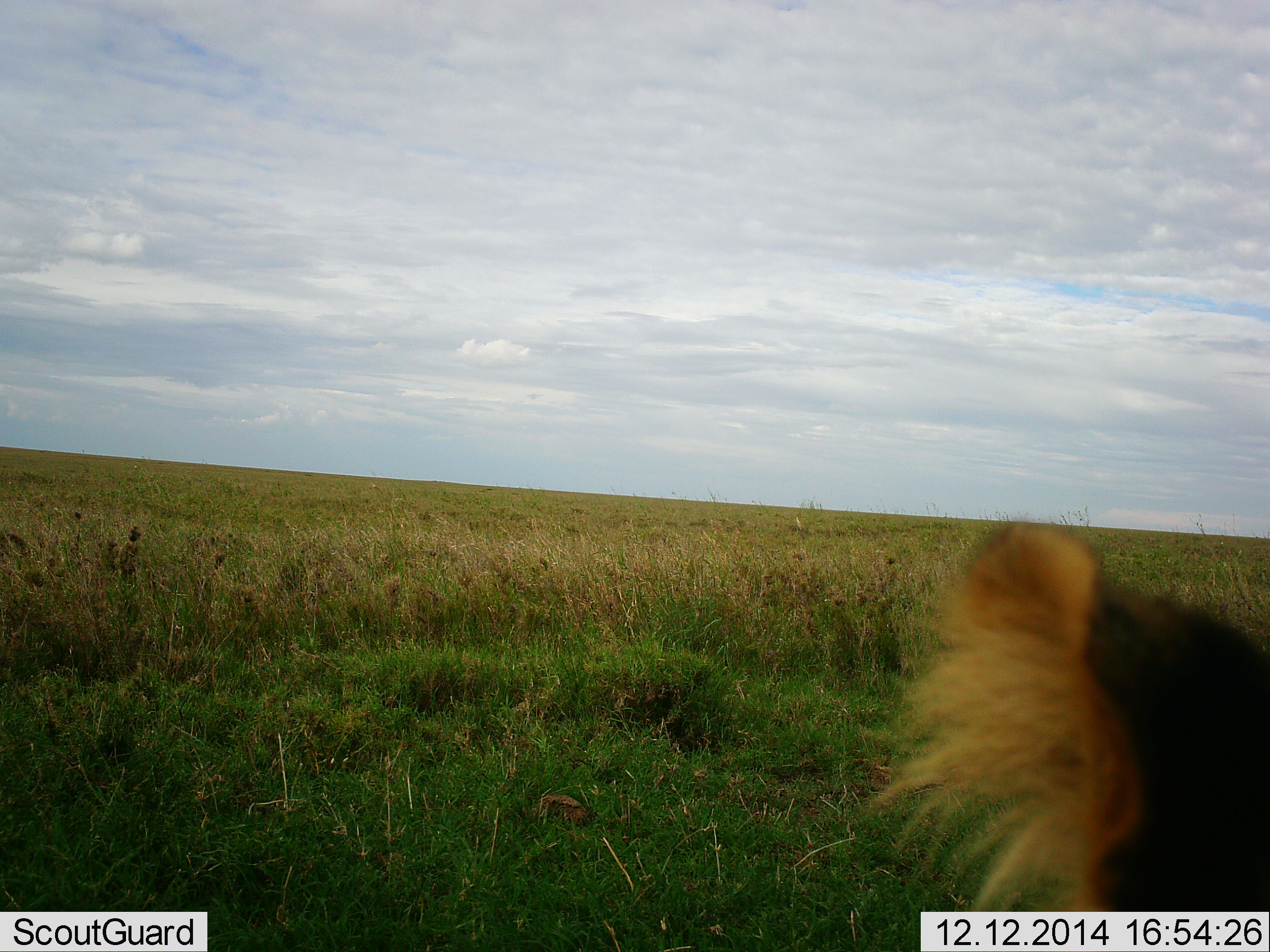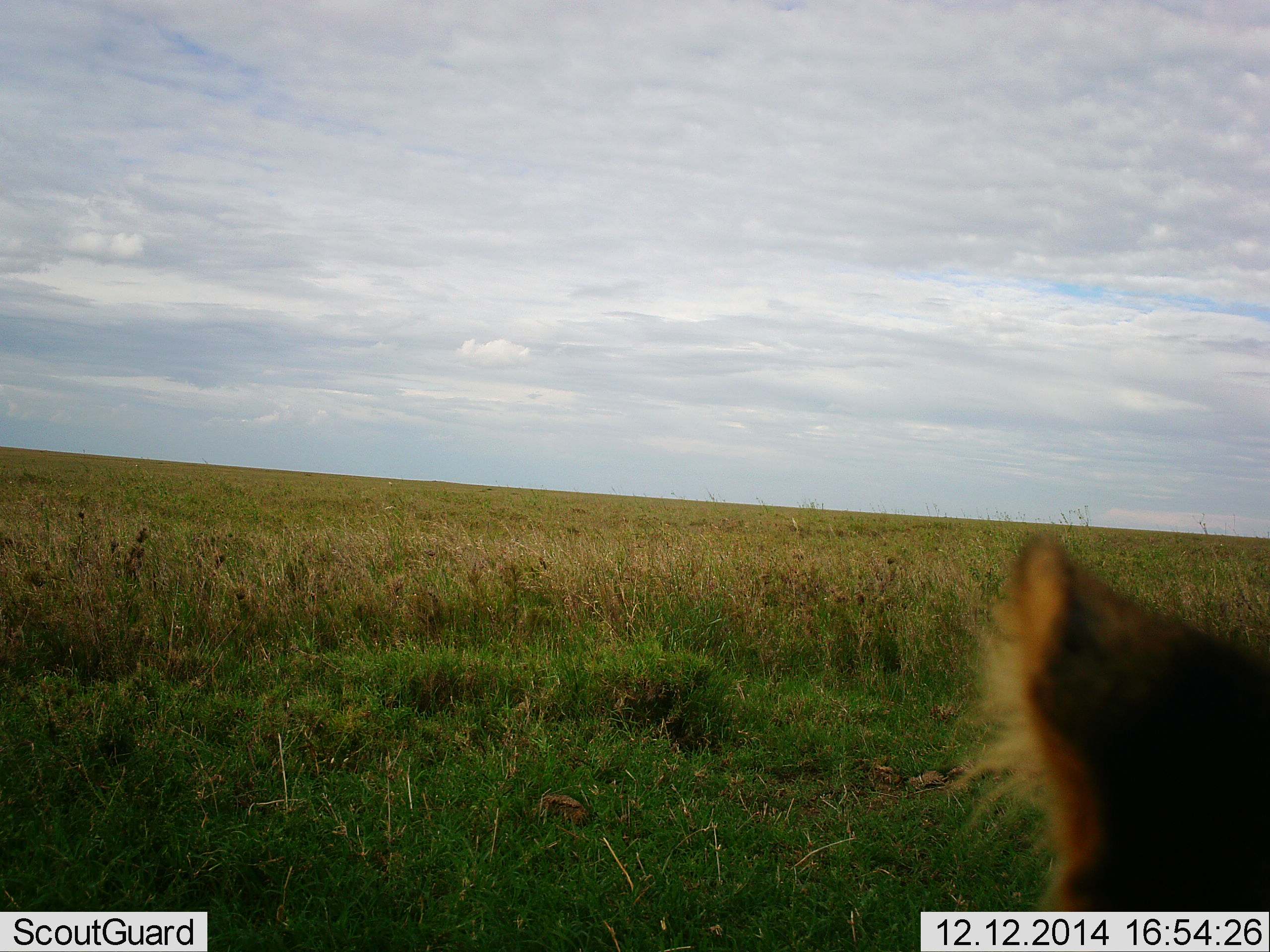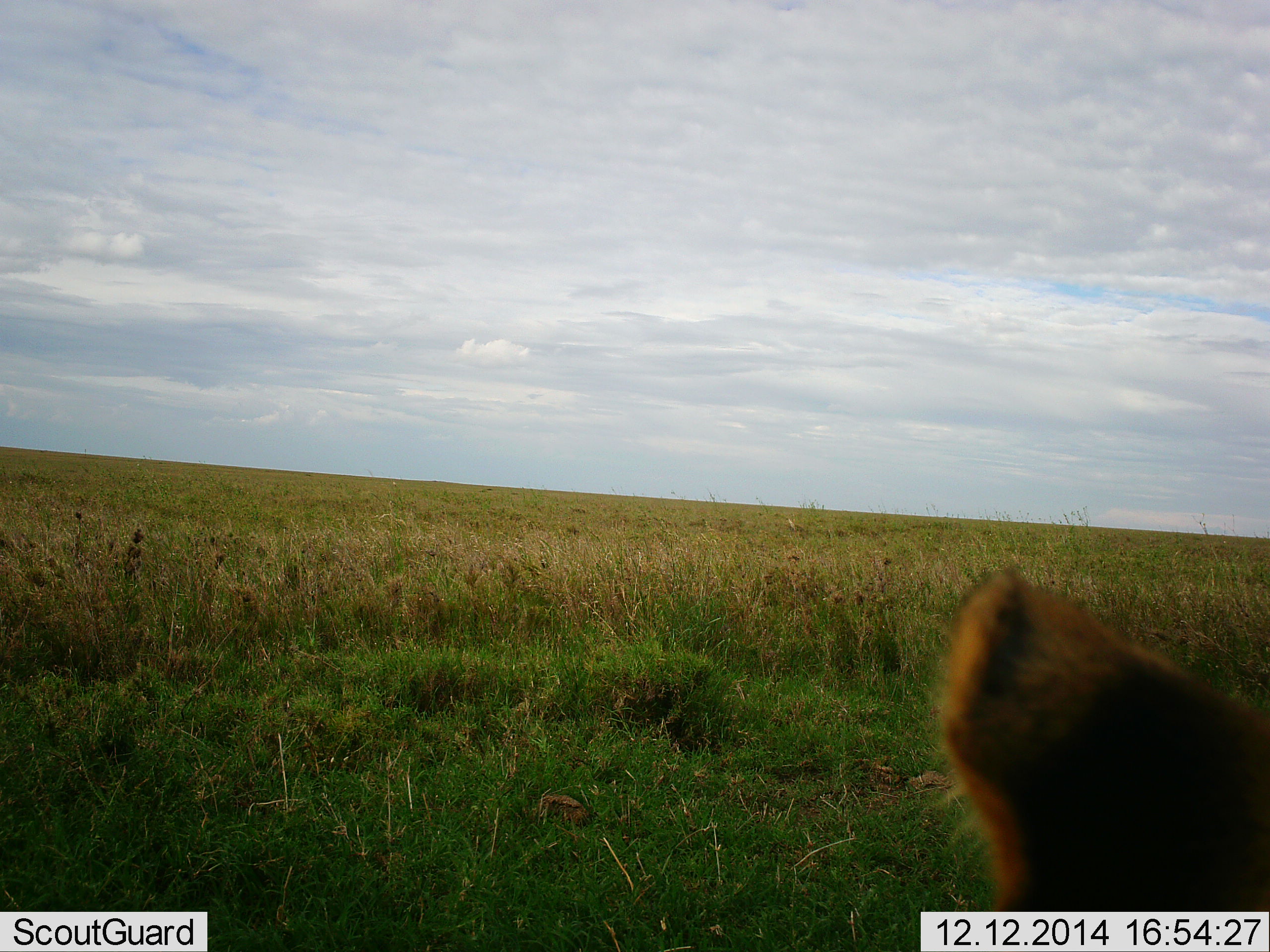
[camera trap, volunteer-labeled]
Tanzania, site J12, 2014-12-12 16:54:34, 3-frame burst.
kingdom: Animalia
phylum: Chordata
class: Mammalia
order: Carnivora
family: Felidae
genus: Panthera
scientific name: Panthera leo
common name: lion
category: lionfemale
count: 1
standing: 30%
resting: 60%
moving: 10%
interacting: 0%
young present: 0%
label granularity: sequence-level